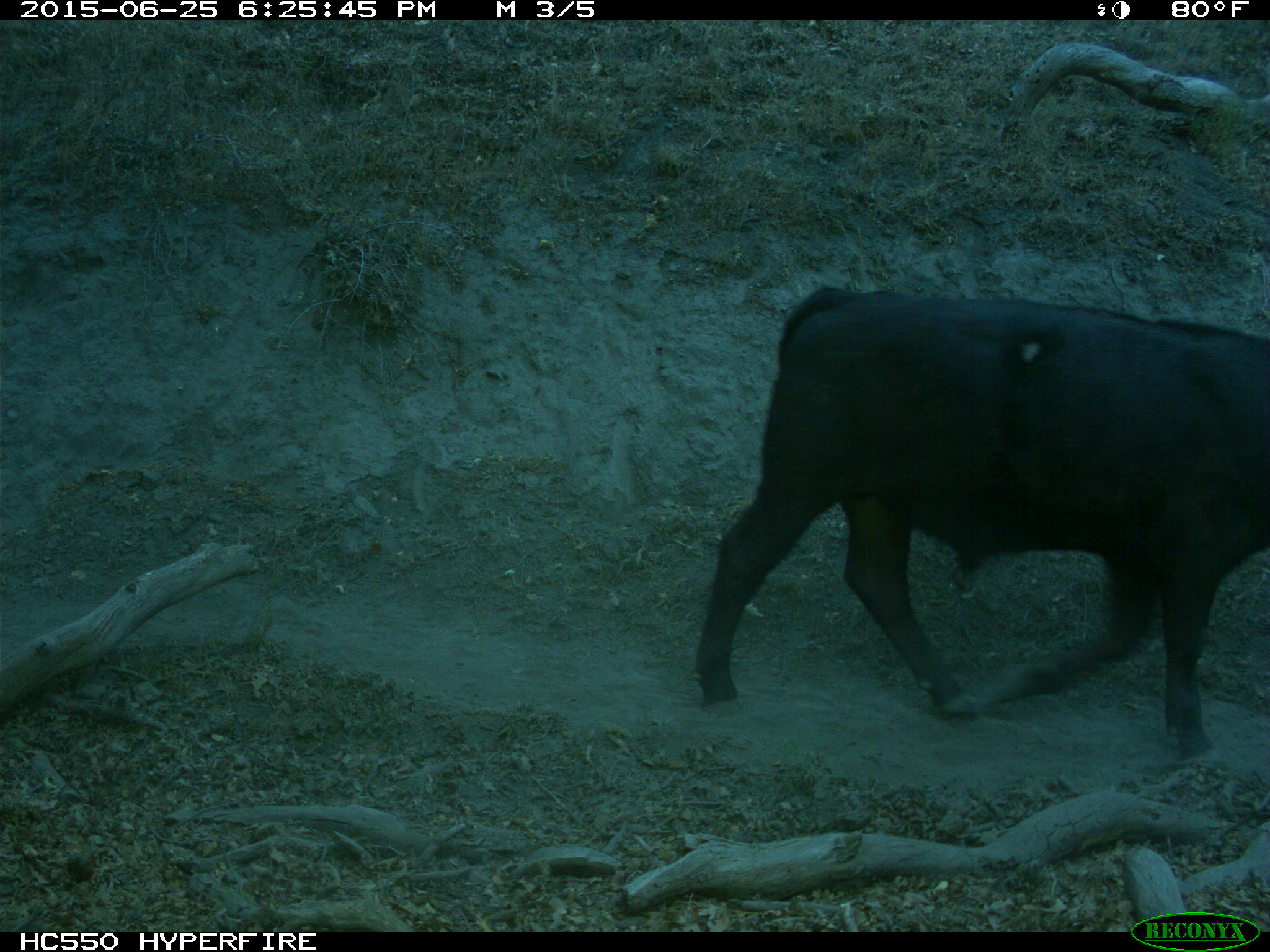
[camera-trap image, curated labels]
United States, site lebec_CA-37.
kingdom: Animalia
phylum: Chordata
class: Mammalia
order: Artiodactyla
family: Bovidae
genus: Bos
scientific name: Bos taurus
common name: domestic cow